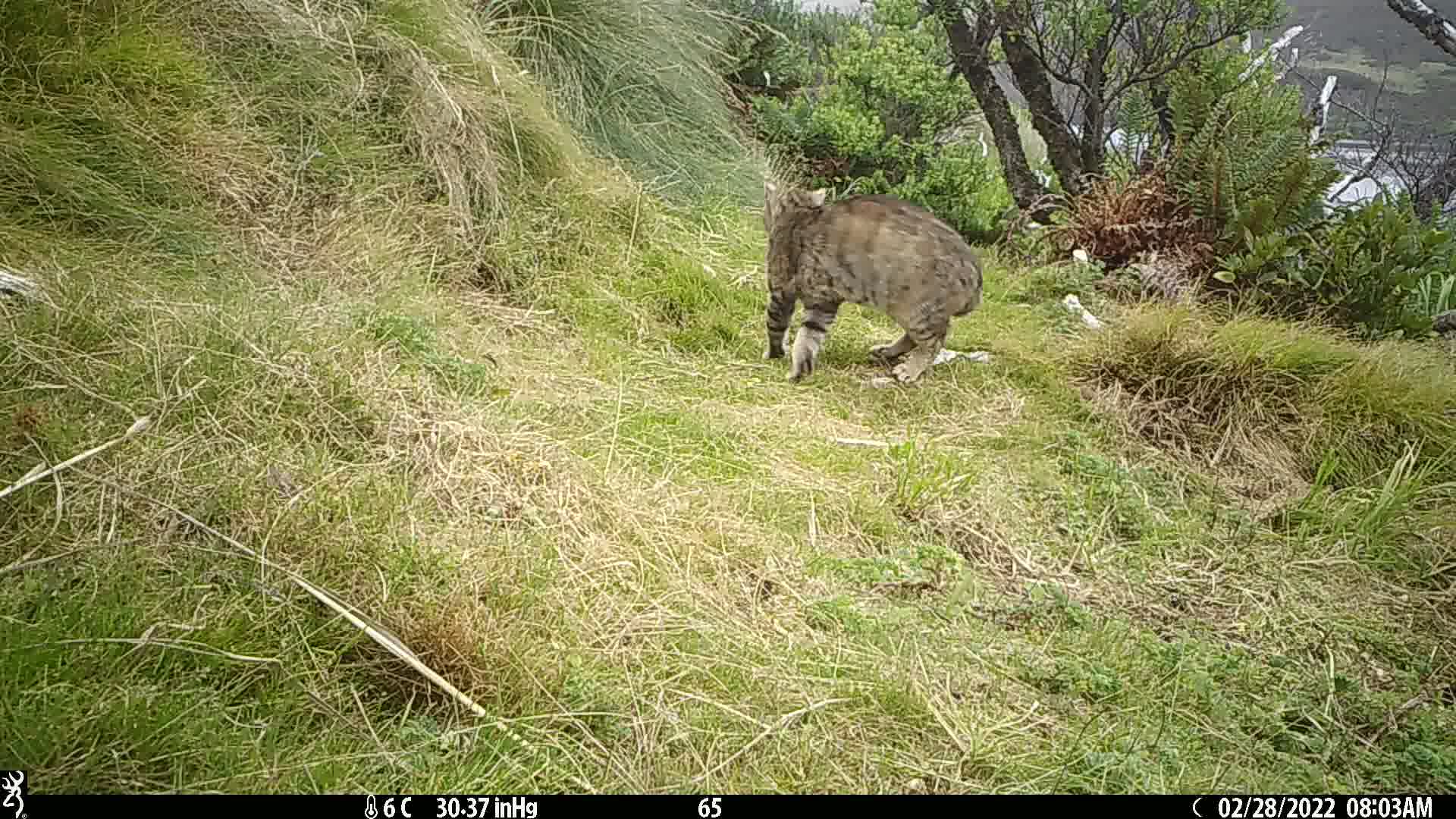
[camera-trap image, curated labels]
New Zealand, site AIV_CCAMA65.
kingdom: Animalia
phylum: Chordata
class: Mammalia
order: Carnivora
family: Felidae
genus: Felis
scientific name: Felis catus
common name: domestic cat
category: cat